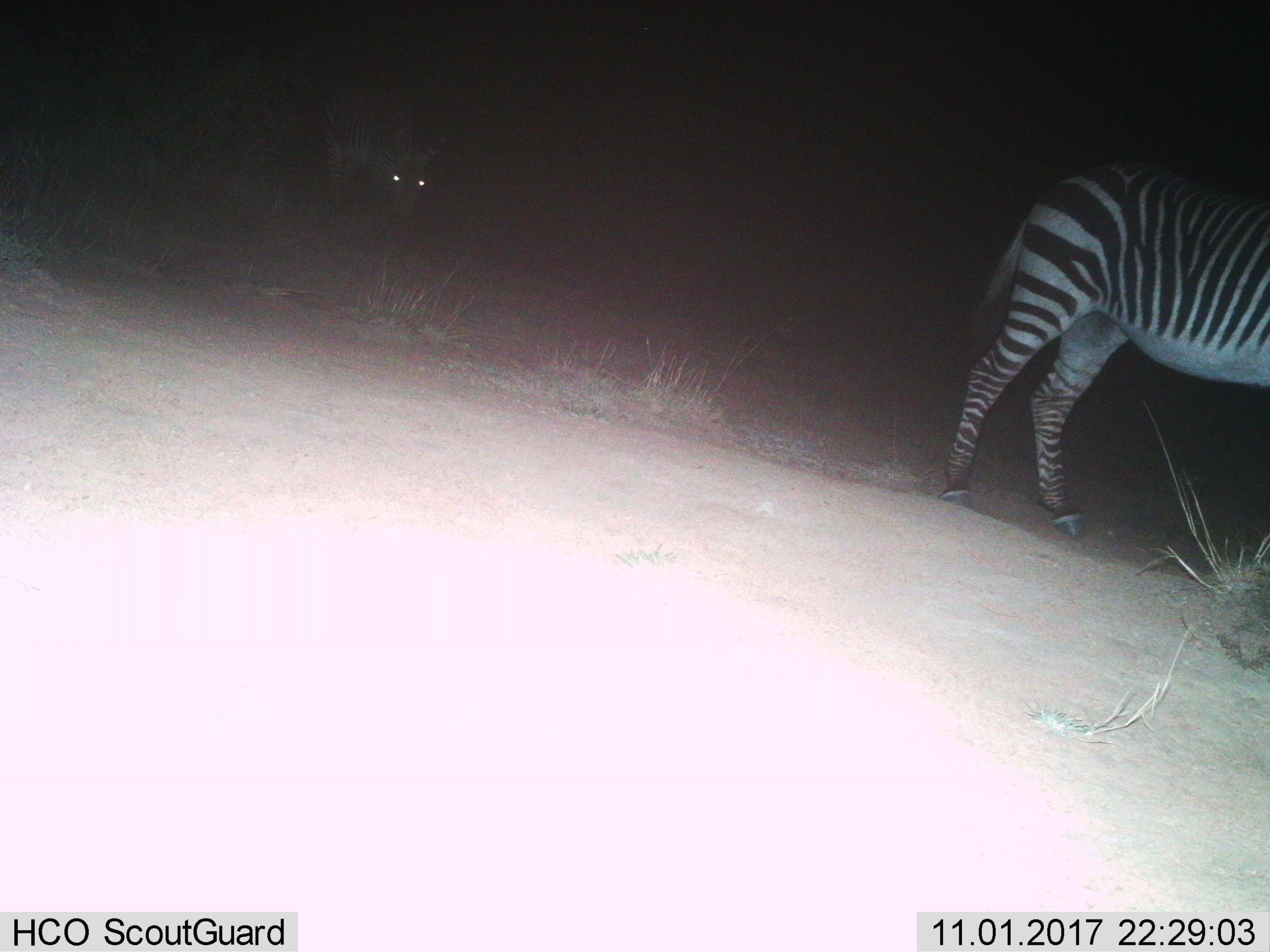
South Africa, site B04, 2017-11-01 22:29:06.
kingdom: Animalia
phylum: Chordata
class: Mammalia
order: Perissodactyla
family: Equidae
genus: Equus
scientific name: Equus zebra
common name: mountain zebra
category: zebramountain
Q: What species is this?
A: Zebramountain (mountain zebra) (Equus zebra).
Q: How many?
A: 2.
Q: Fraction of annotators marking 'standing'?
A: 71%.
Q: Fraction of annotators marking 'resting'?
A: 0%.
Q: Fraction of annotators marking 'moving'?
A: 43%.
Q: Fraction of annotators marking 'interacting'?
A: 0%.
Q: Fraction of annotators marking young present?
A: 0%.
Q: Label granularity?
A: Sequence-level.